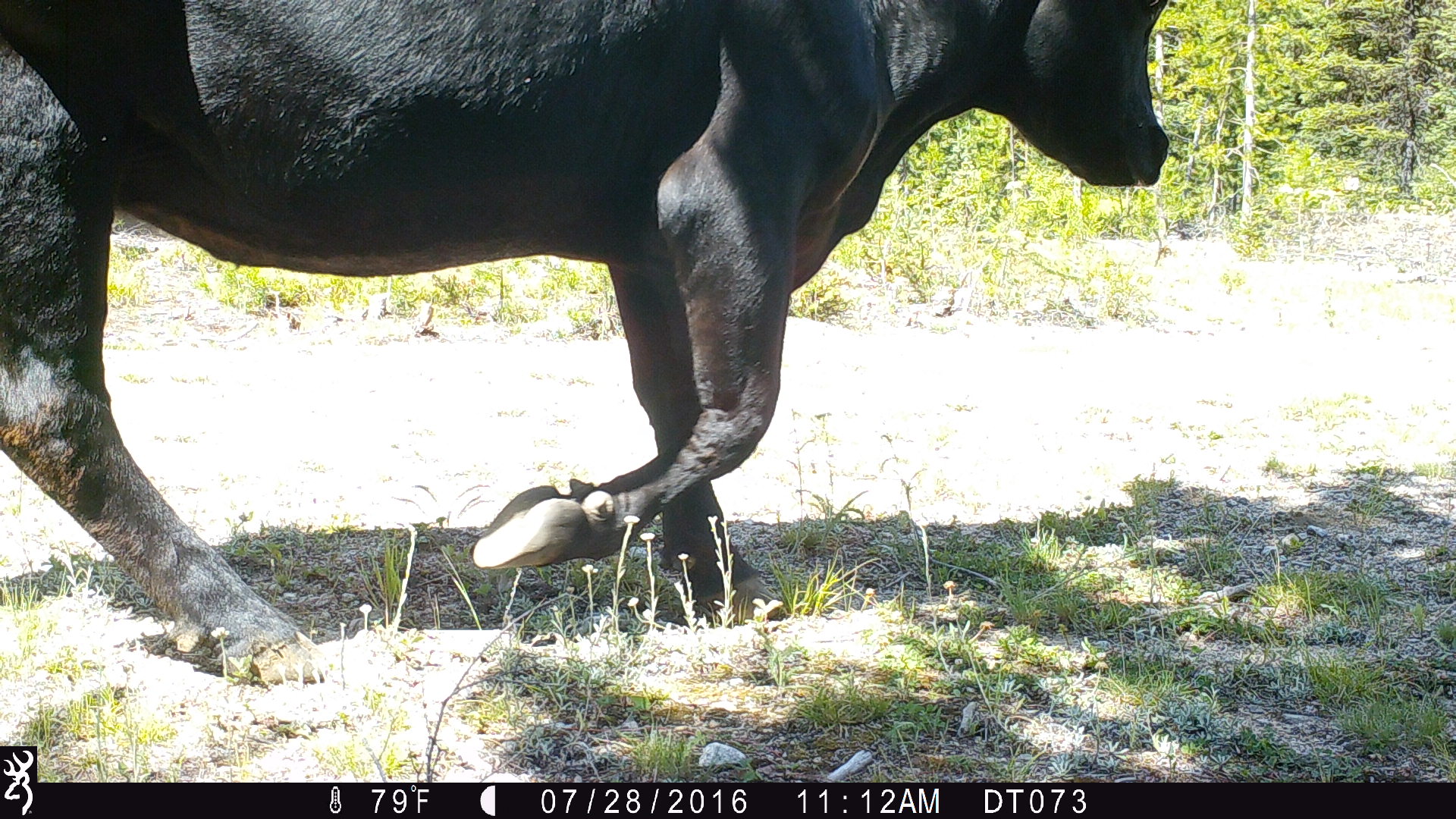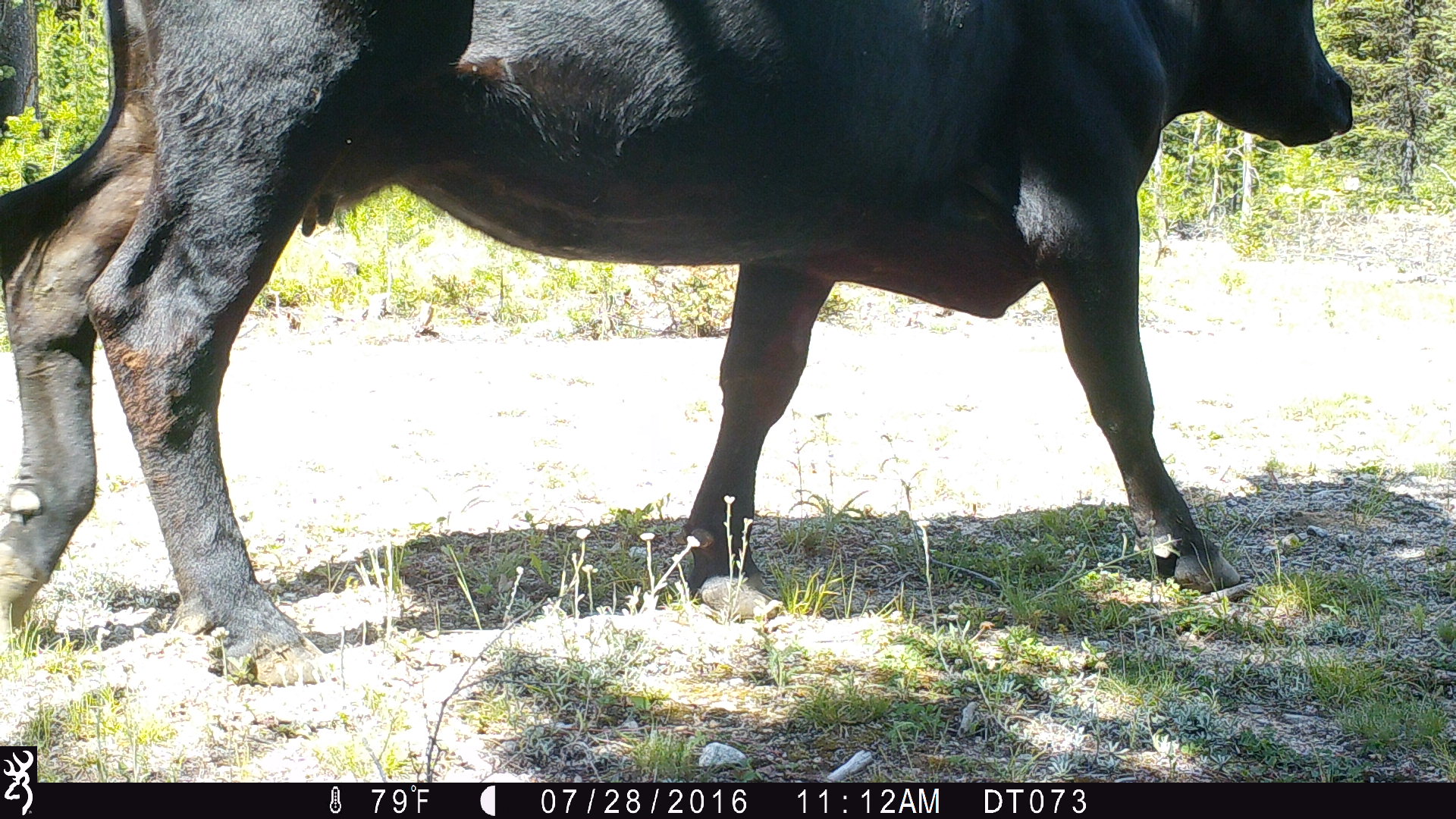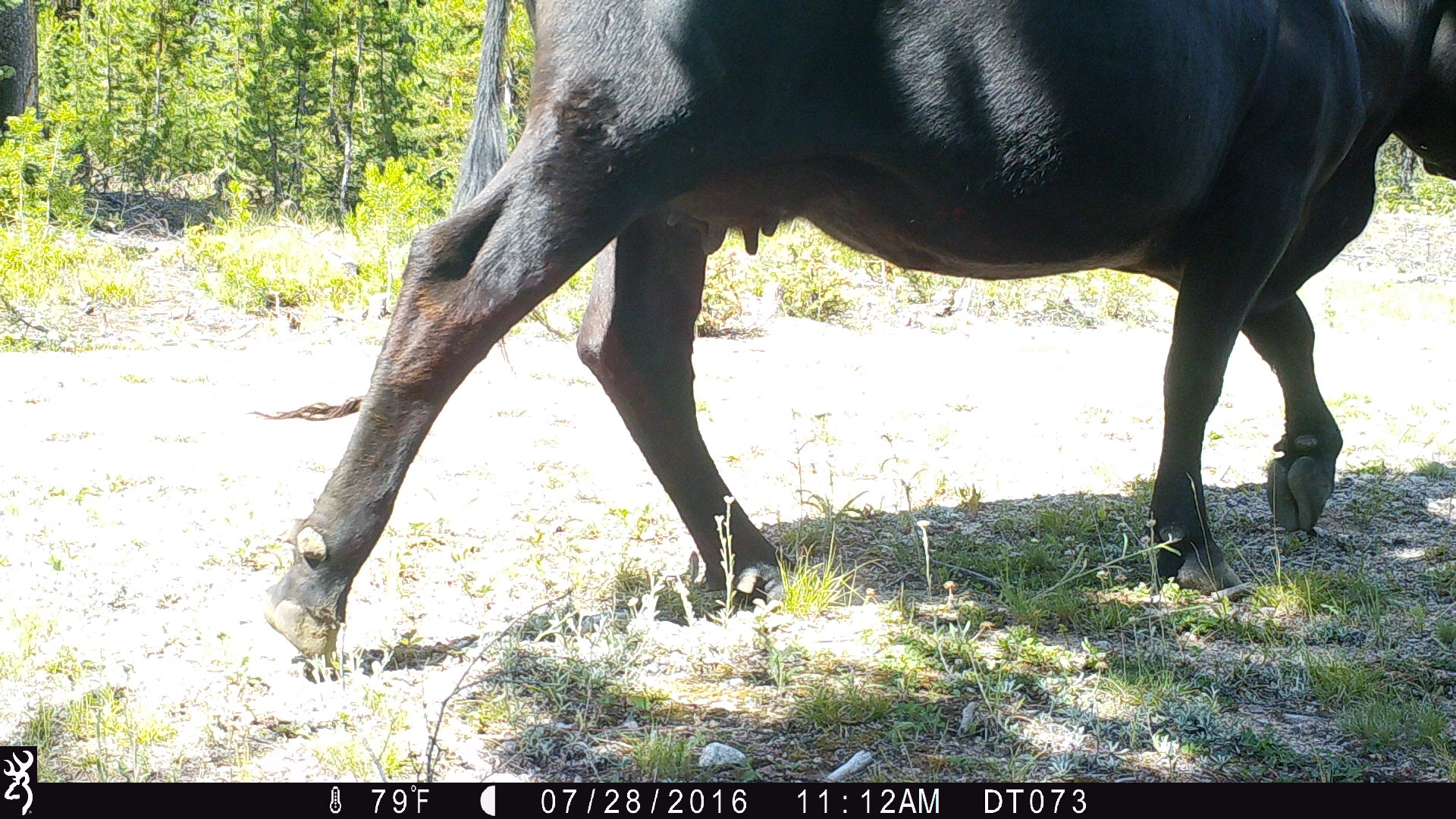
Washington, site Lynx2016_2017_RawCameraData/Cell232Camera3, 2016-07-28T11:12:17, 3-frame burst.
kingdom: Animalia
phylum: Chordata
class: Mammalia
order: Artiodactyla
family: Bovidae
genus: Bos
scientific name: Bos taurus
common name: domestic cattle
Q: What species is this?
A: Domestic cattle (Bos taurus).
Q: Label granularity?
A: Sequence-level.